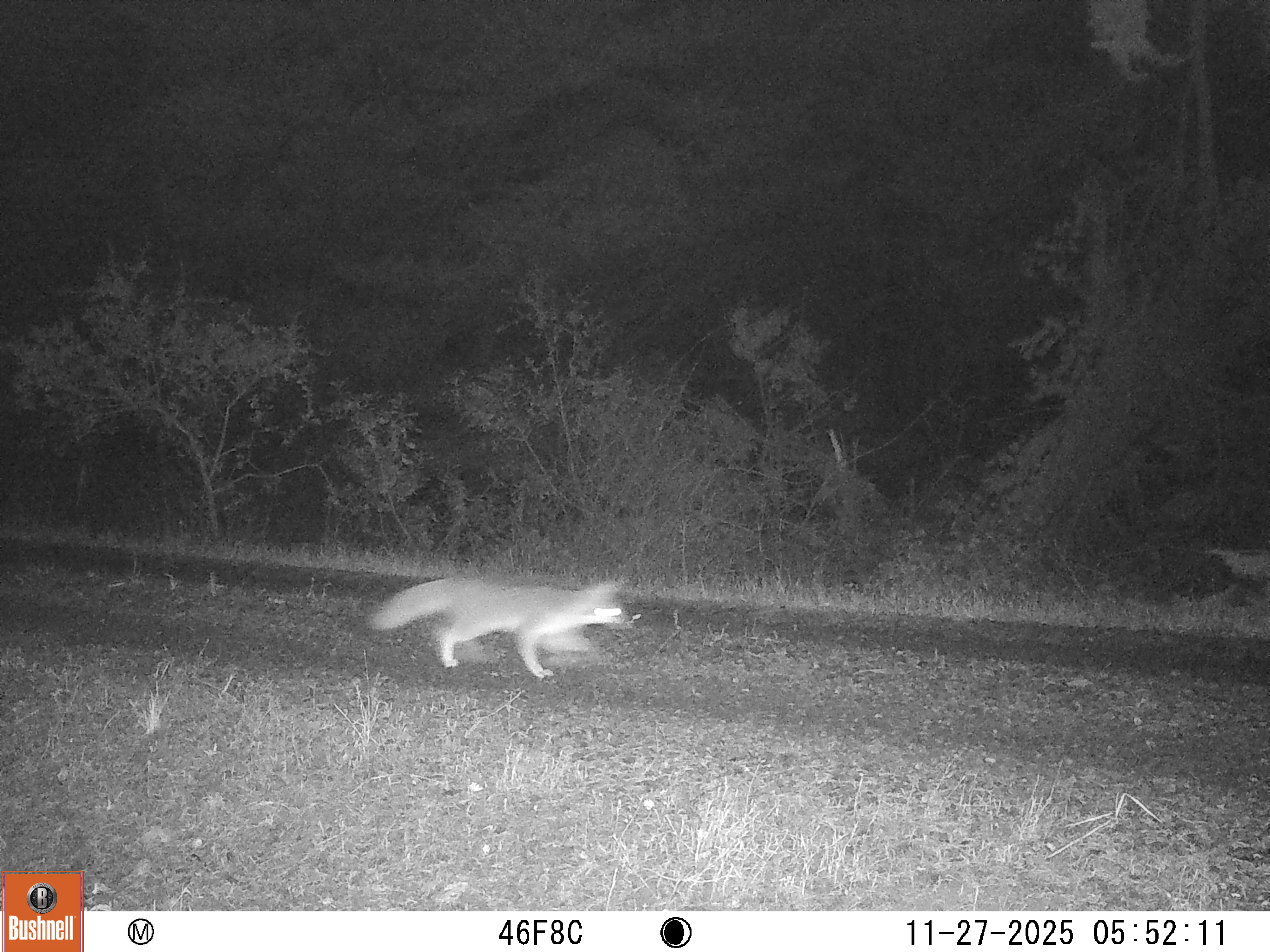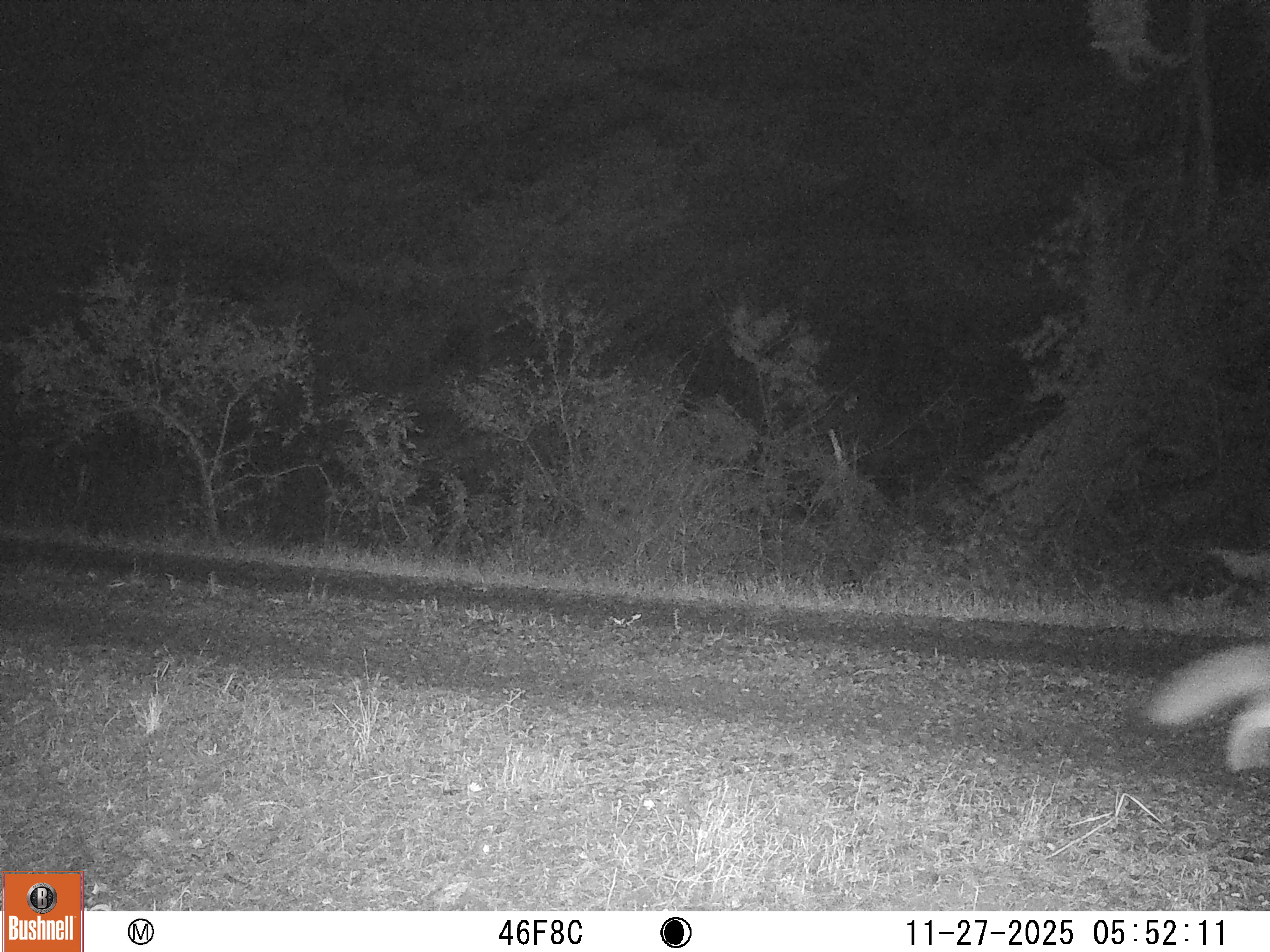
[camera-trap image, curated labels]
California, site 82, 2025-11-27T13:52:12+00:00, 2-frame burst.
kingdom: Animalia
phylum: Chordata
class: Mammalia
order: Carnivora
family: Canidae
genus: Urocyon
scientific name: Urocyon cinereoargenteus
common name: gray fox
Gray fox (Urocyon cinereoargenteus).